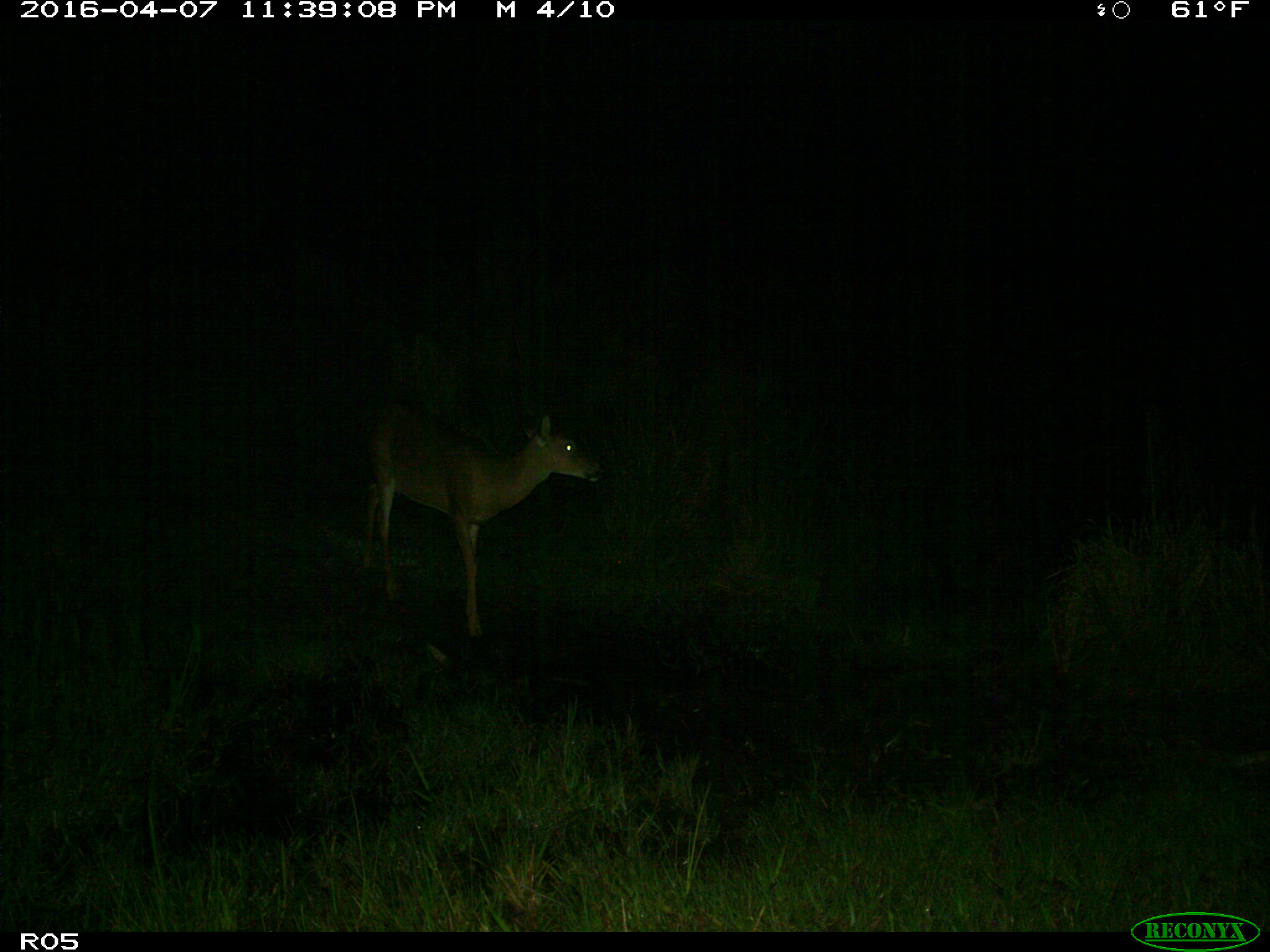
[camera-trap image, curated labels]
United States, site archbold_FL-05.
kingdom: Animalia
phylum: Chordata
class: Mammalia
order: Artiodactyla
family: Cervidae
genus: Odocoileus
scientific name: Odocoileus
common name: deer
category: unidentified deer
Unidentified deer (deer) (Odocoileus).